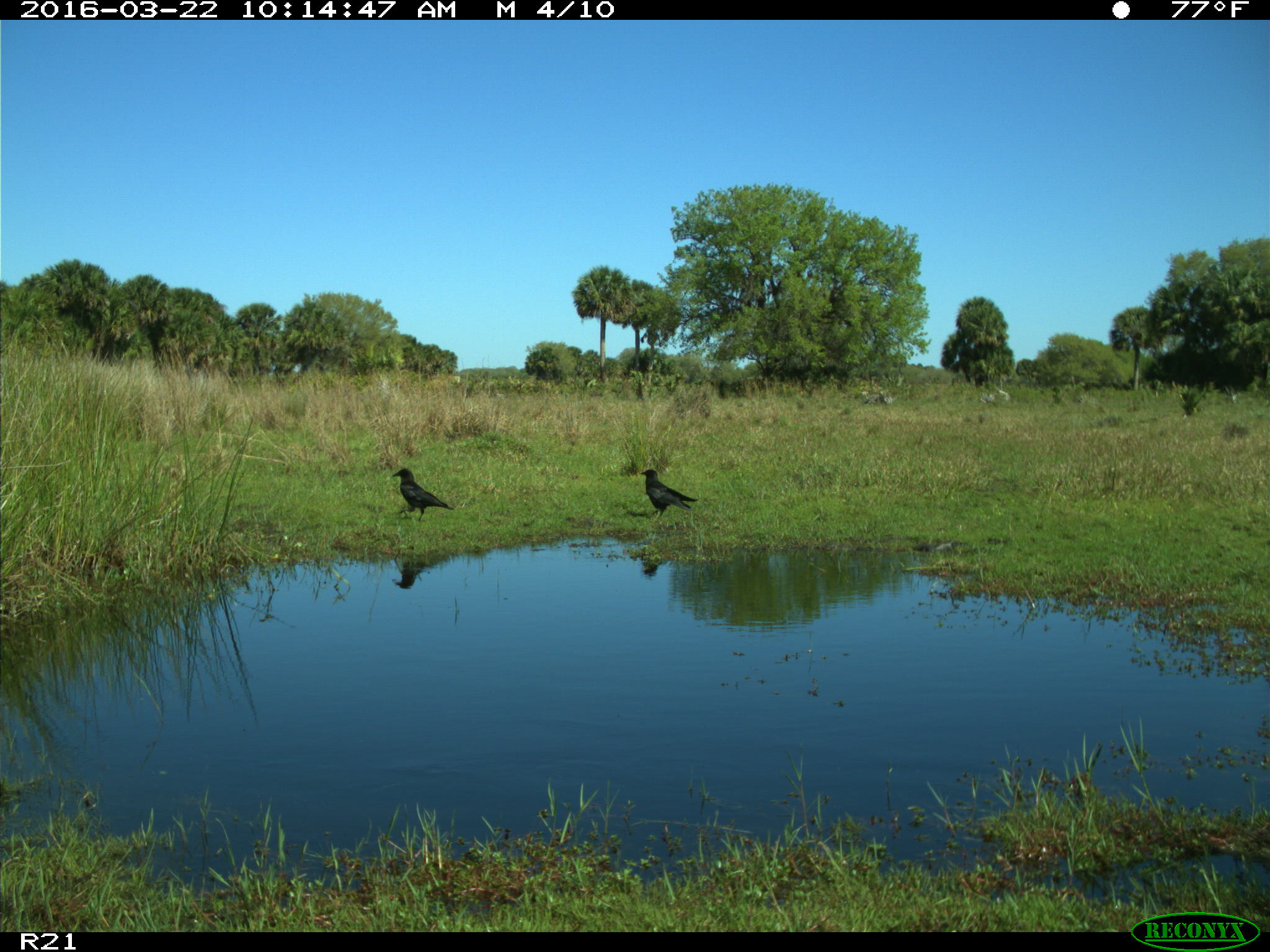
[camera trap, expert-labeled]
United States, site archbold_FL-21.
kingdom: Animalia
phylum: Chordata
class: Aves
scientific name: Aves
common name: birds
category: unidentified bird